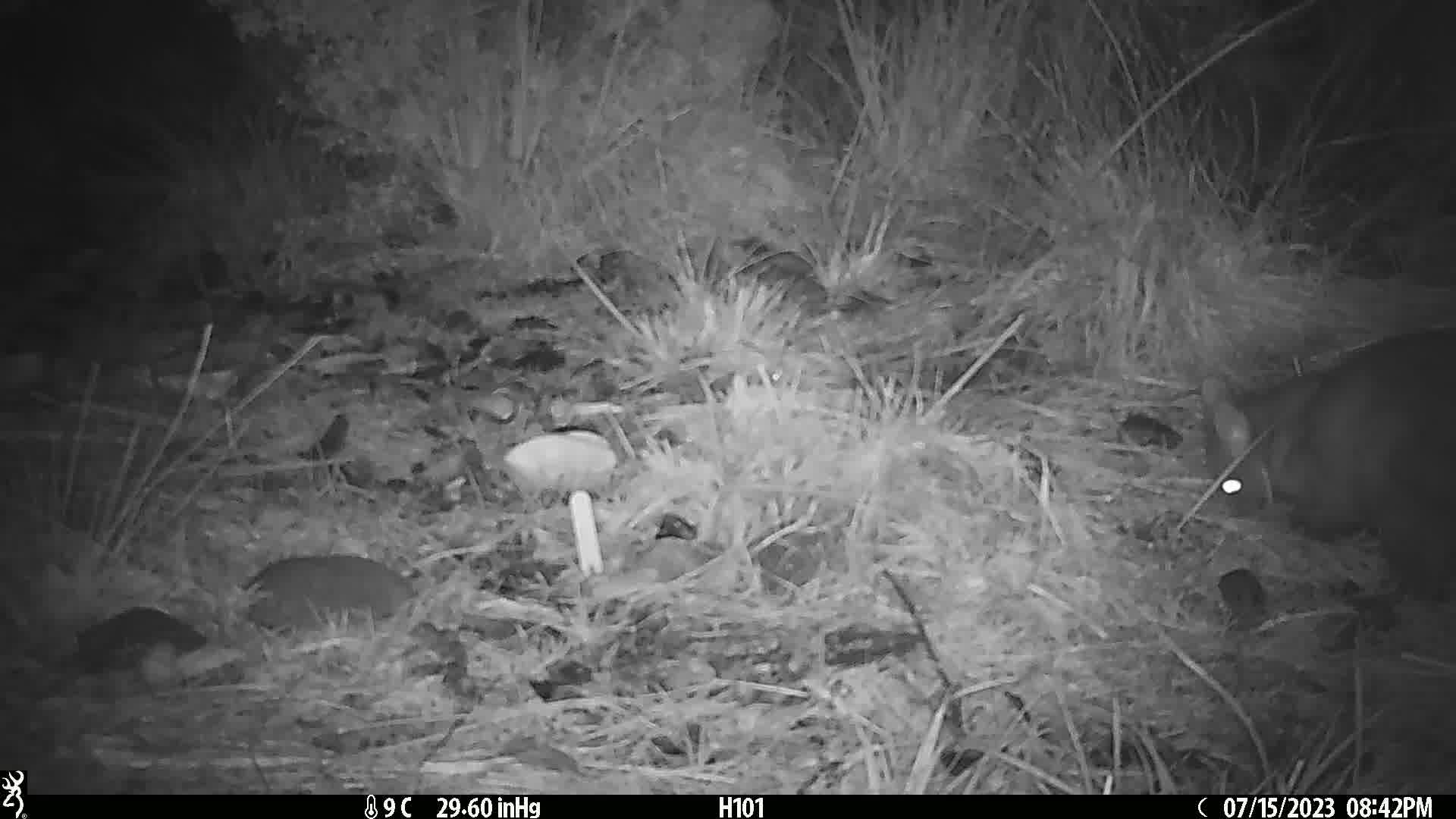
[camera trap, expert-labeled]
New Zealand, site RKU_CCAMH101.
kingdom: Animalia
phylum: Chordata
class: Mammalia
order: Diprotodontia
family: Phalangeridae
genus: Trichosurus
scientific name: Trichosurus vulpecula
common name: common brushtail possum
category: possum